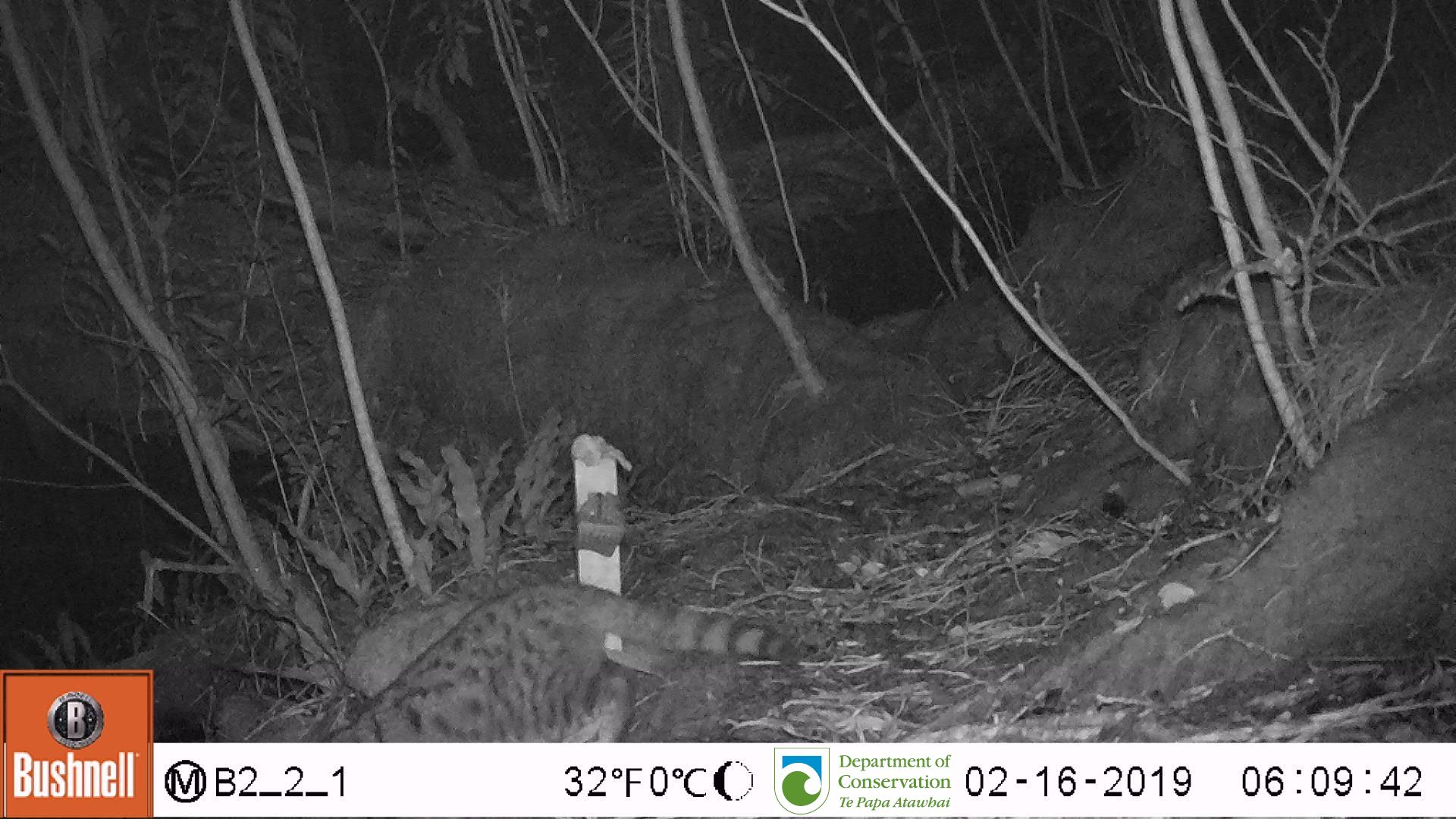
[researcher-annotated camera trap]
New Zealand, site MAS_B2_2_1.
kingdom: Animalia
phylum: Chordata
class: Mammalia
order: Carnivora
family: Felidae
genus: Felis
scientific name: Felis catus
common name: domestic cat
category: cat